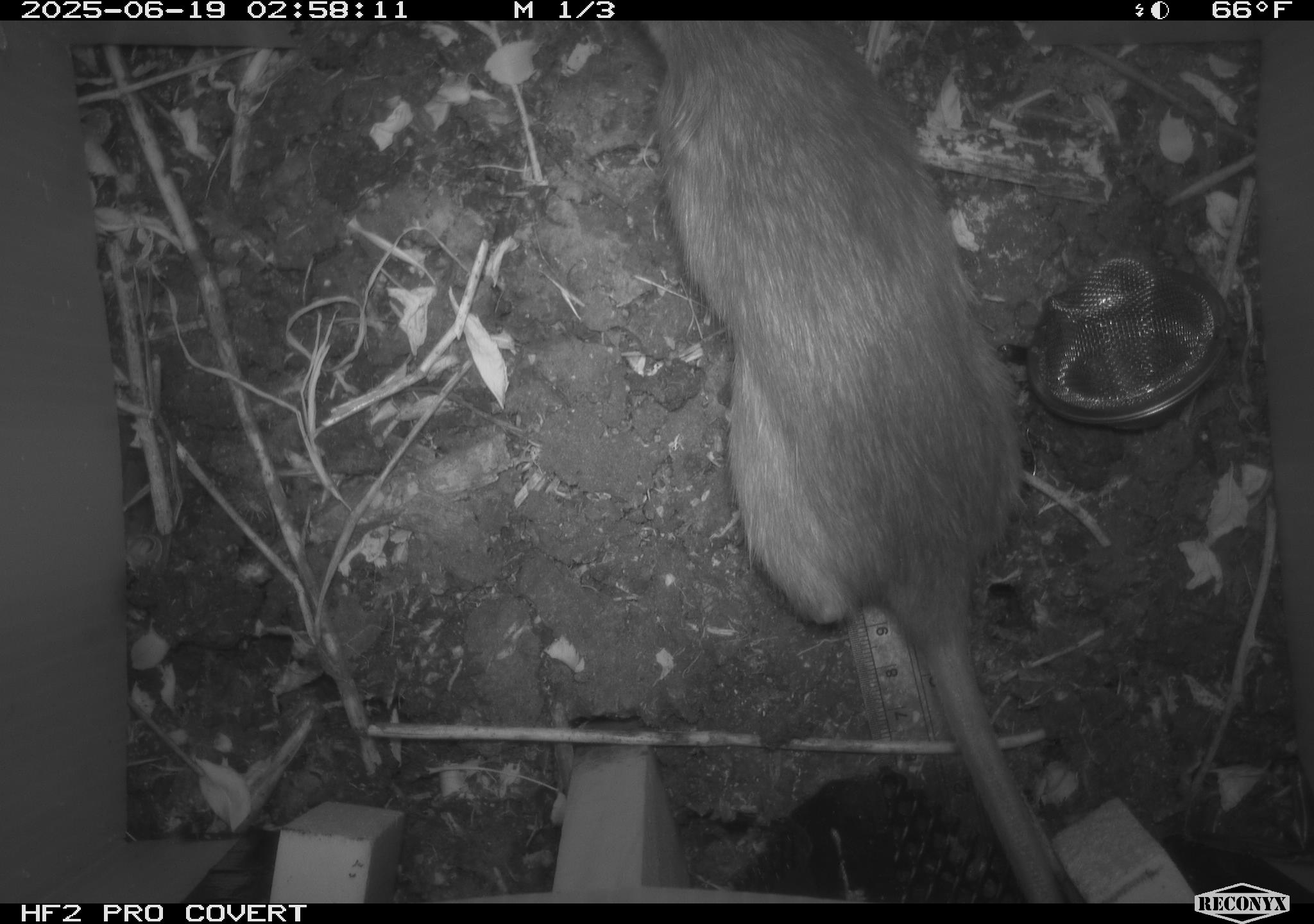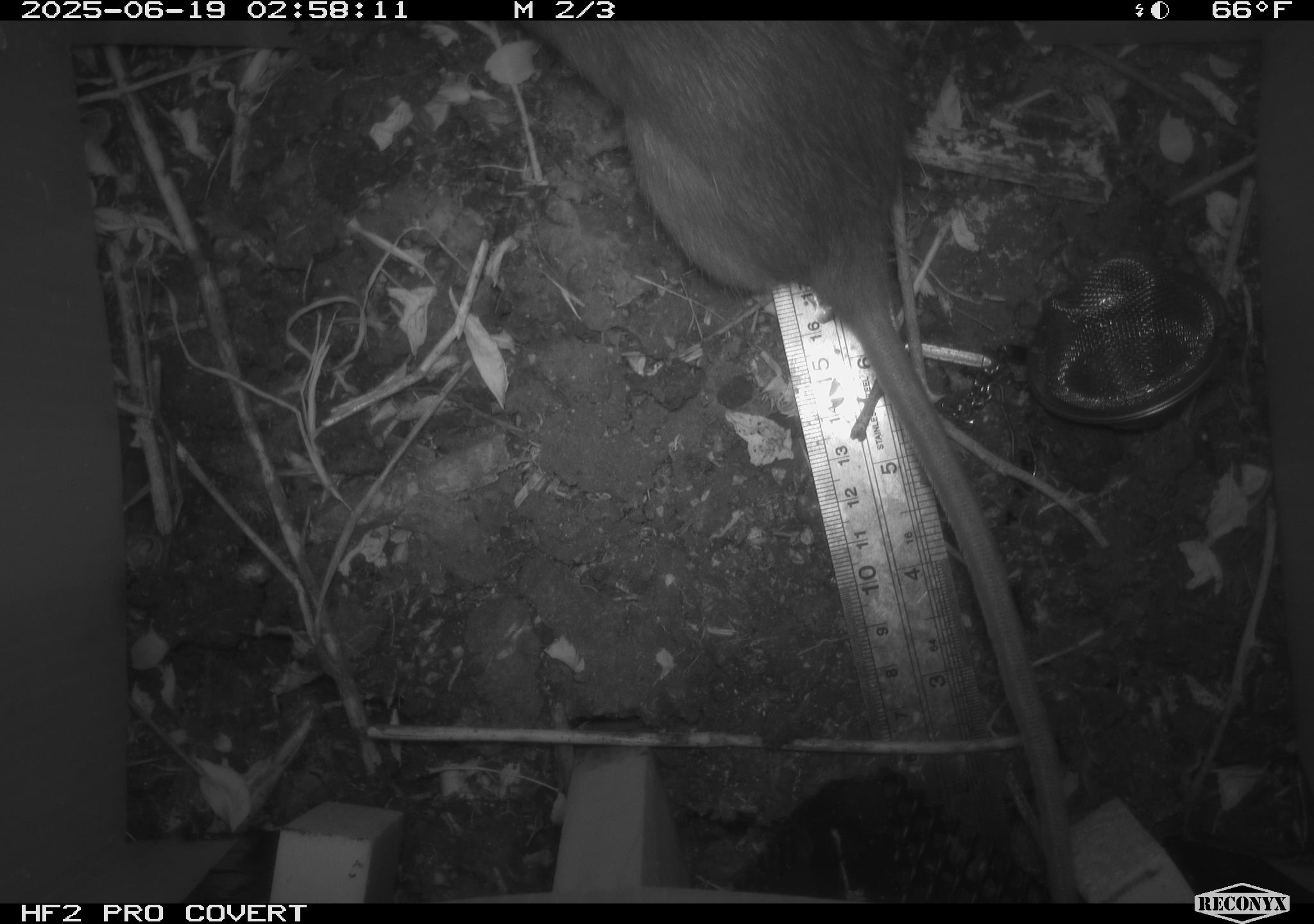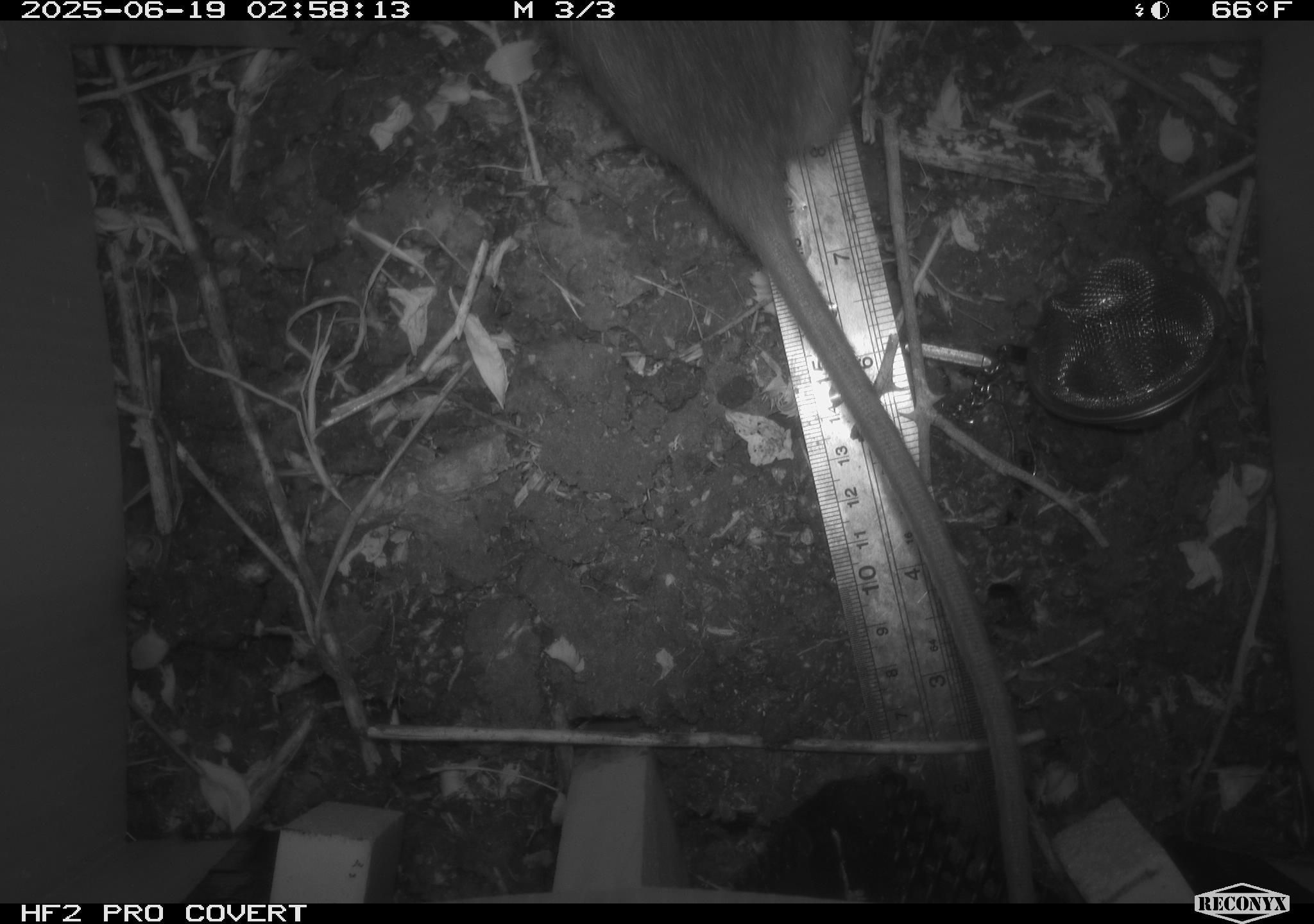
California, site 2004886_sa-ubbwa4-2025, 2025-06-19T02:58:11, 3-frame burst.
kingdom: Animalia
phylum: Chordata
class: Mammalia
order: Rodentia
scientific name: Rodentia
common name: rodent